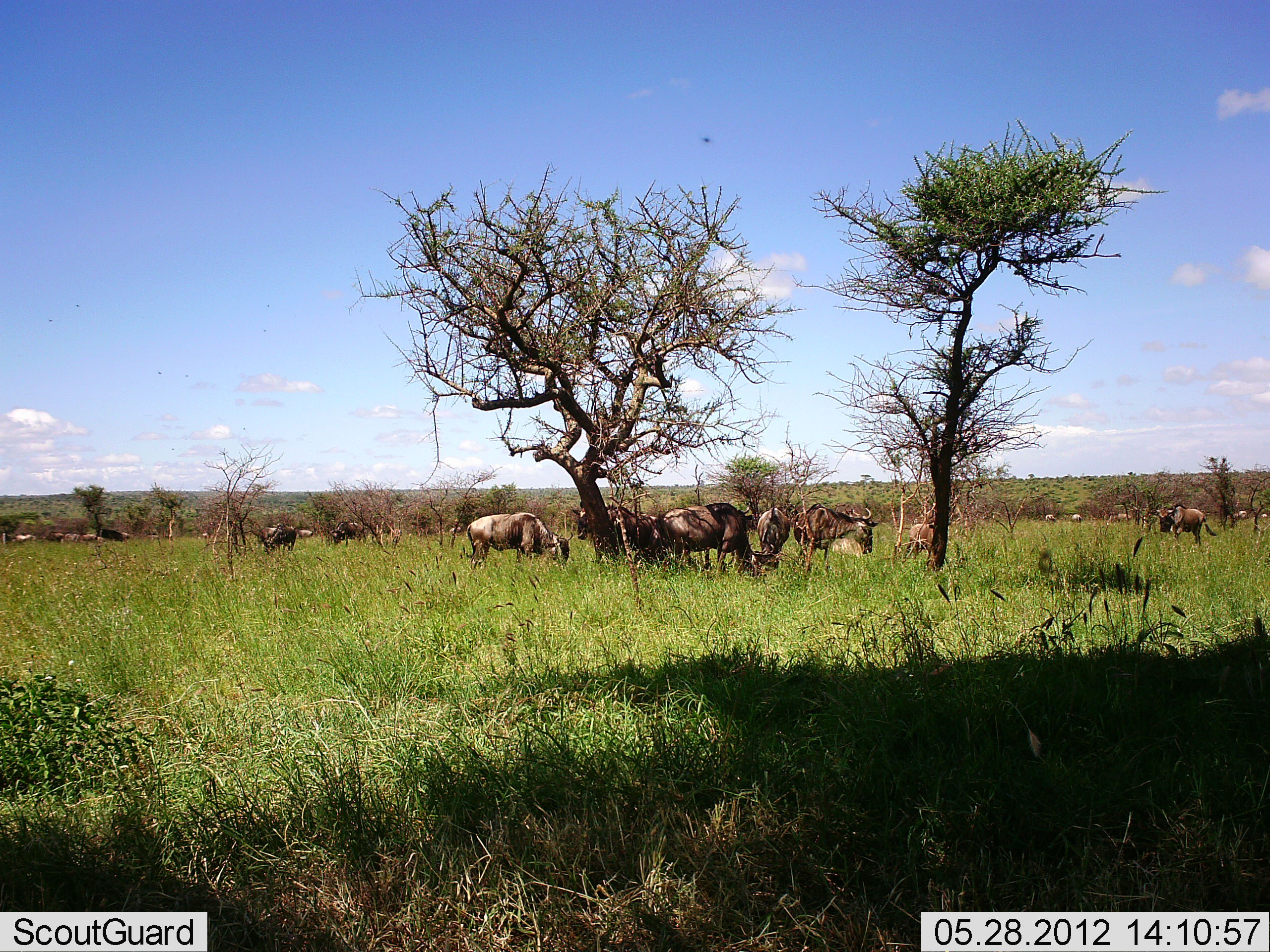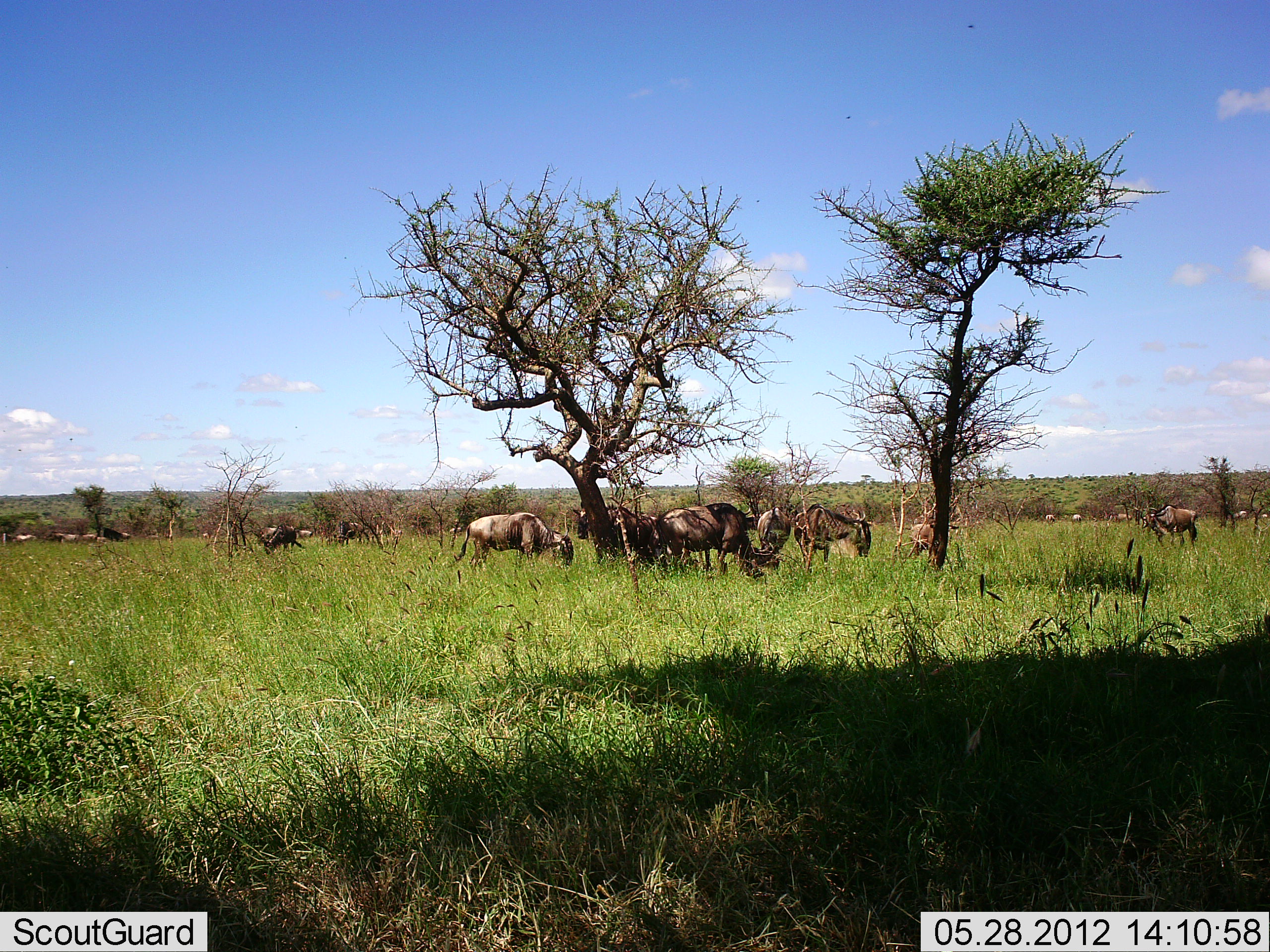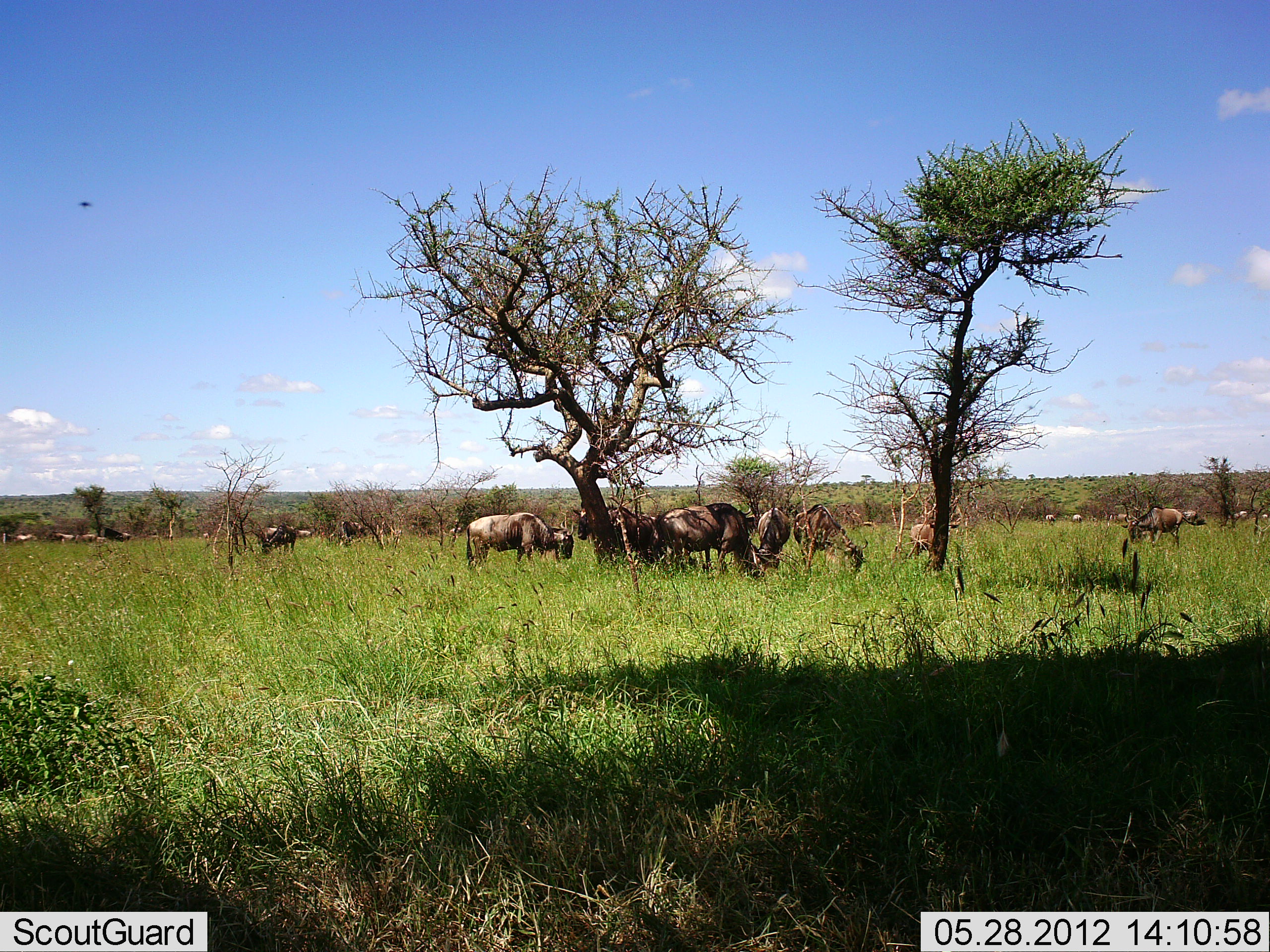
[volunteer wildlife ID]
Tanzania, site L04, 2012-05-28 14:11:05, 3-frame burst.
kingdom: Animalia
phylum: Chordata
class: Mammalia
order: Artiodactyla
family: Bovidae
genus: Connochaetes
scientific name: Connochaetes taurinus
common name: blue wildebeest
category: wildebeest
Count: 11-50.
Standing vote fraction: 54%.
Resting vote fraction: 8%.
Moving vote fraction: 38%.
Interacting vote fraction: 8%.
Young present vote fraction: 0%.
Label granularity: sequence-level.